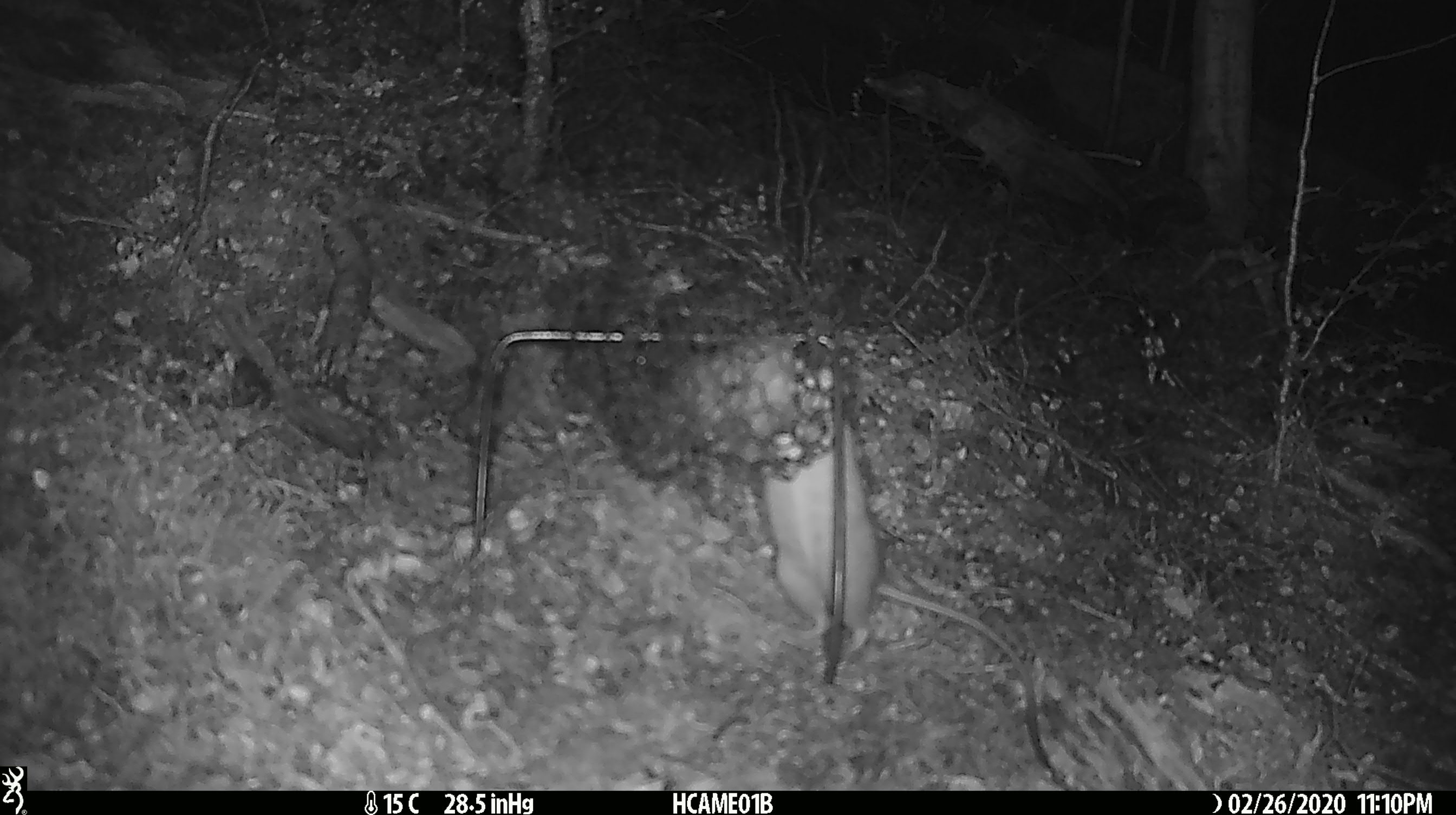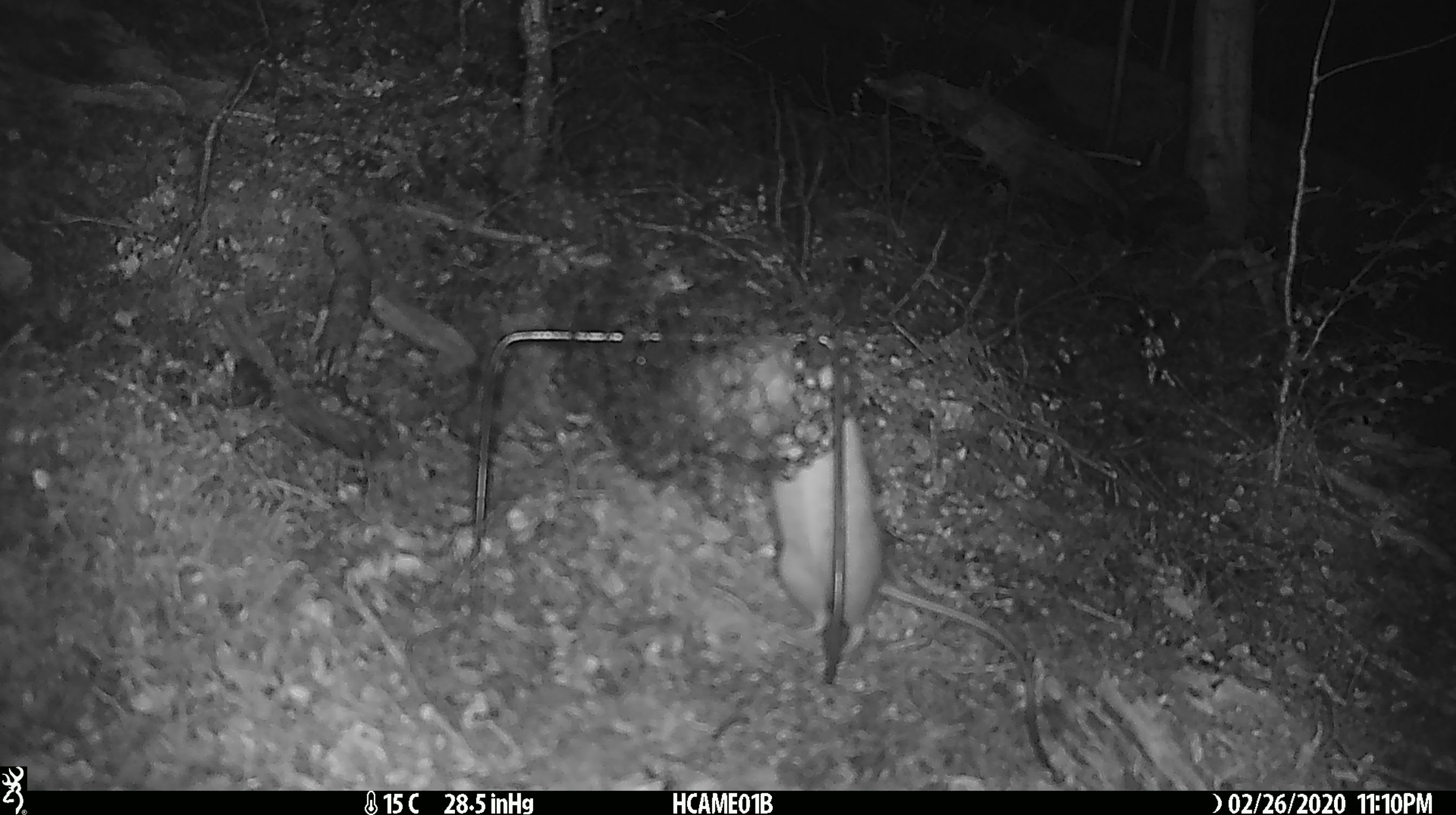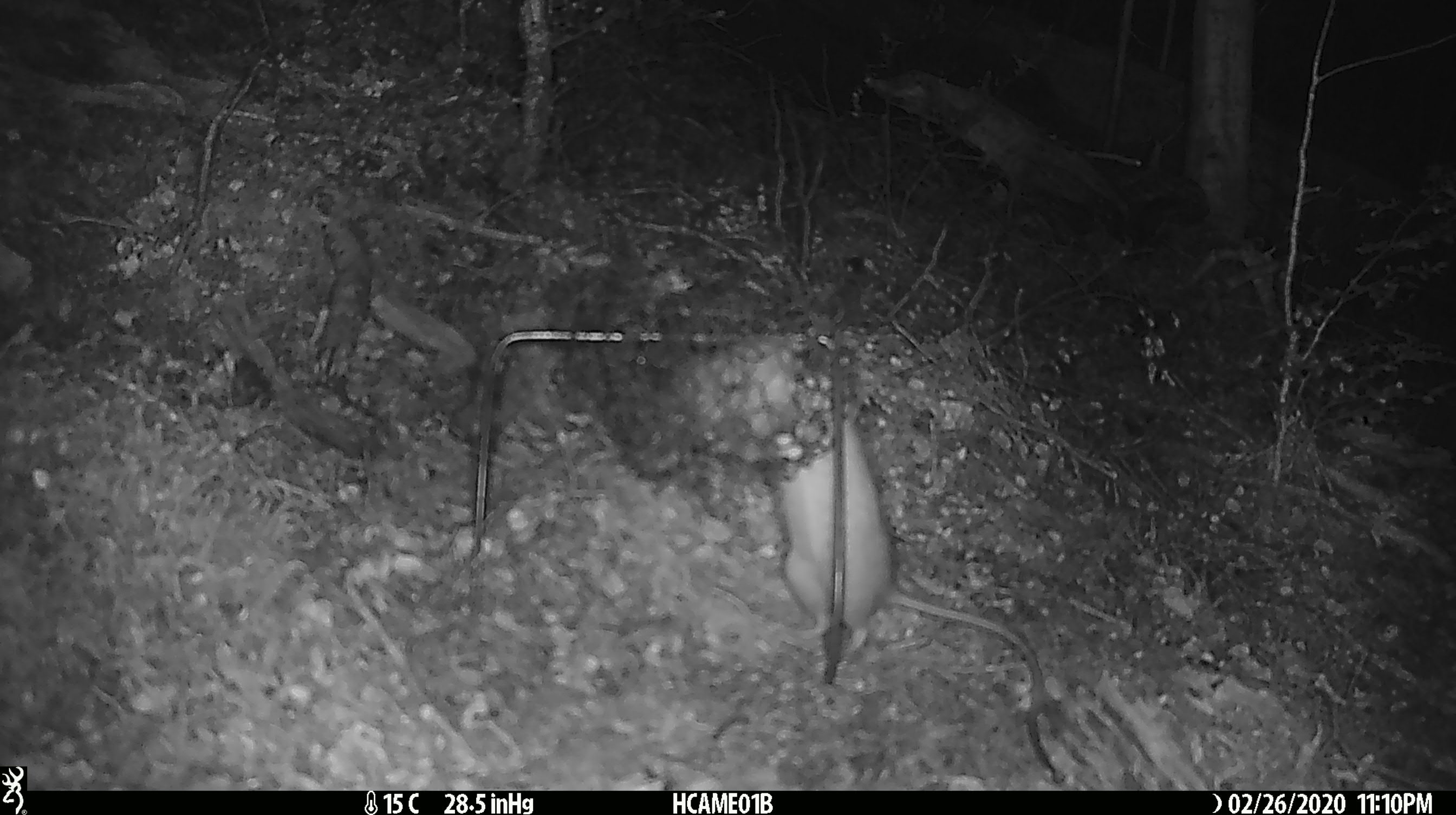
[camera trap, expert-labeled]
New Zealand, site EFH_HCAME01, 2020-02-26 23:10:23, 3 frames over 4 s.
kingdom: Animalia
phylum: Chordata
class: Mammalia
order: Rodentia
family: Muridae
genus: Rattus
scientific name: Rattus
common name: rat